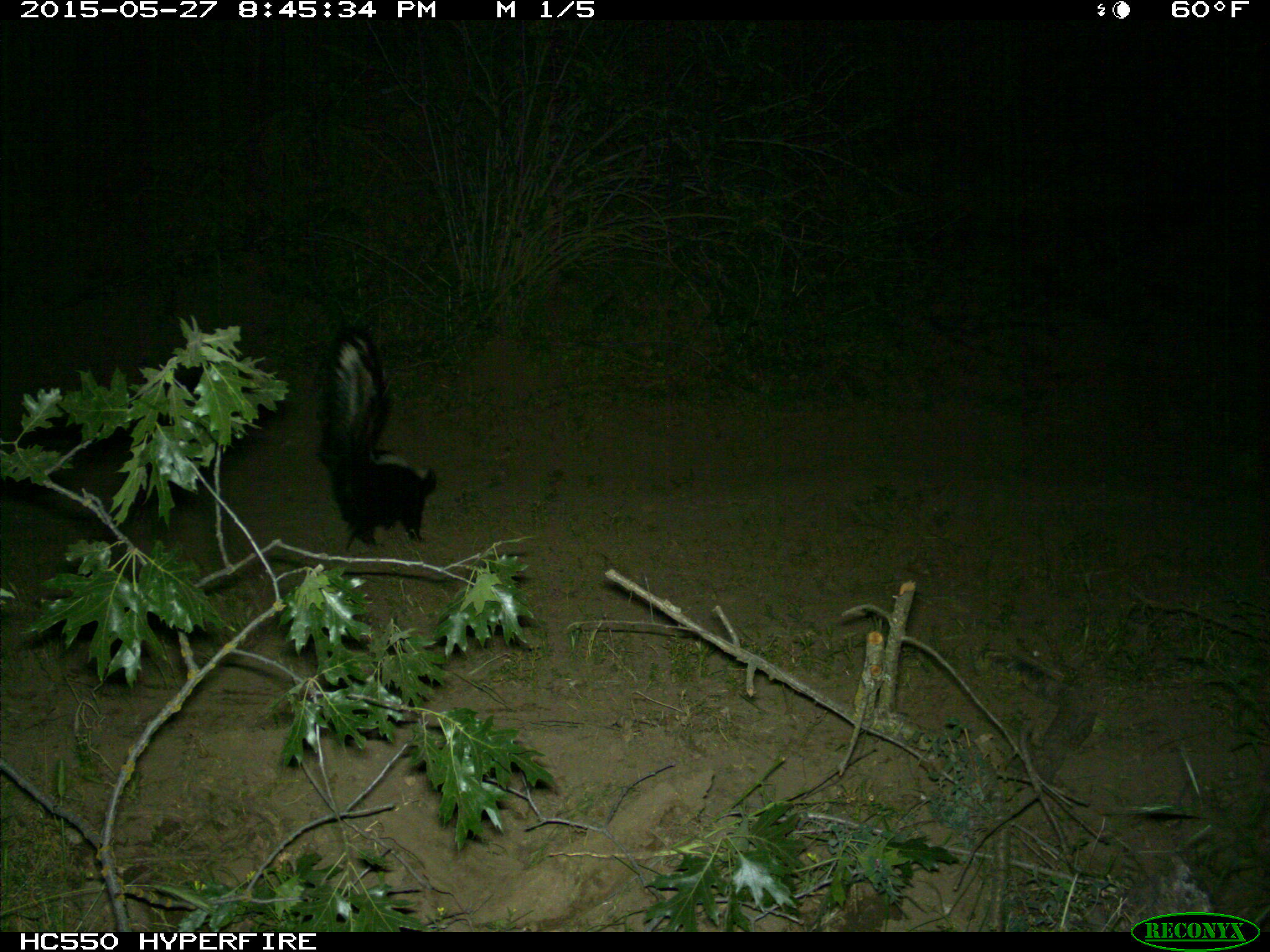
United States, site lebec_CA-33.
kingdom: Animalia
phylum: Chordata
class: Mammalia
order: Carnivora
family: Mephitidae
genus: Mephitis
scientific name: Mephitis mephitis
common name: striped skunk